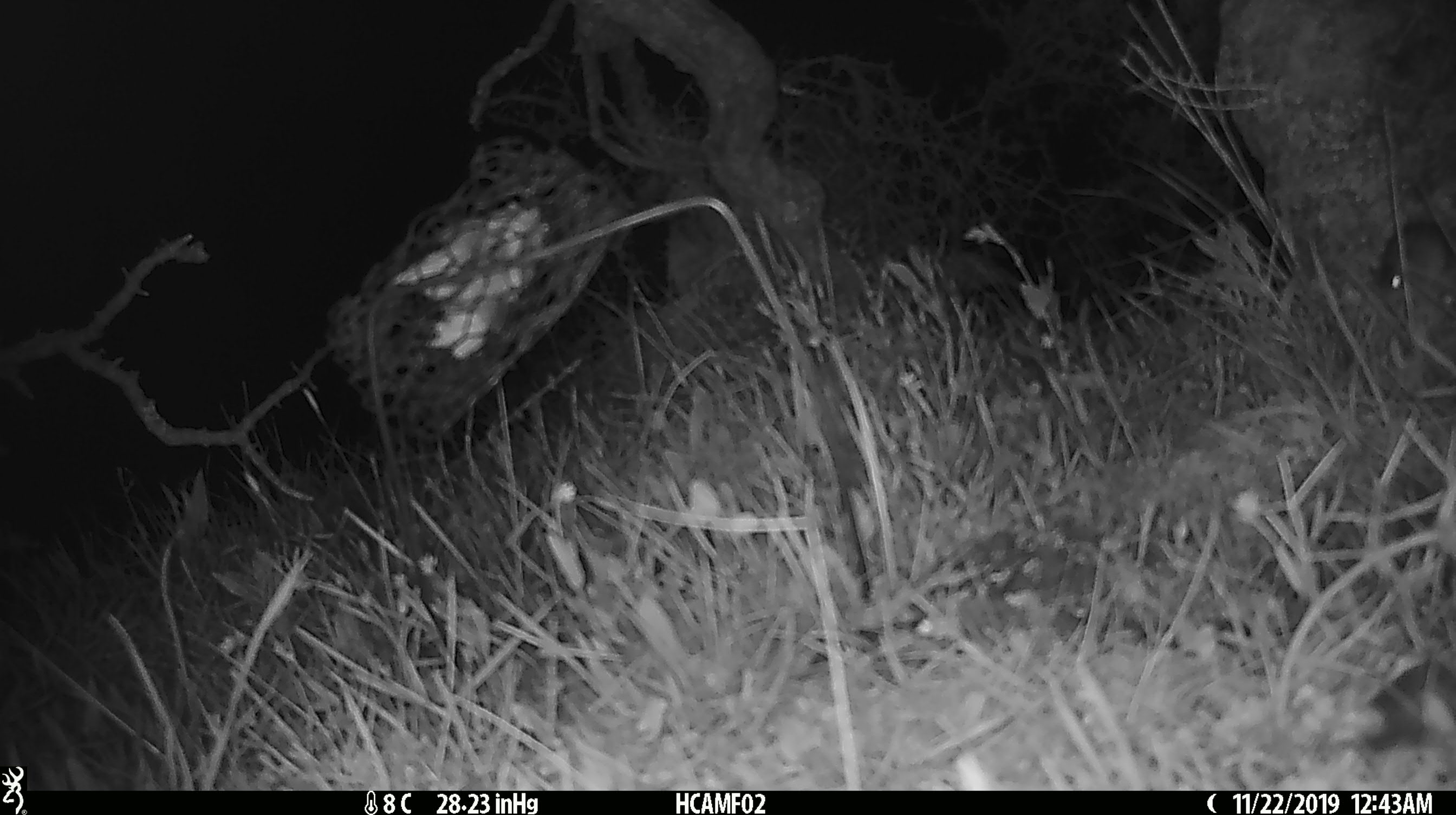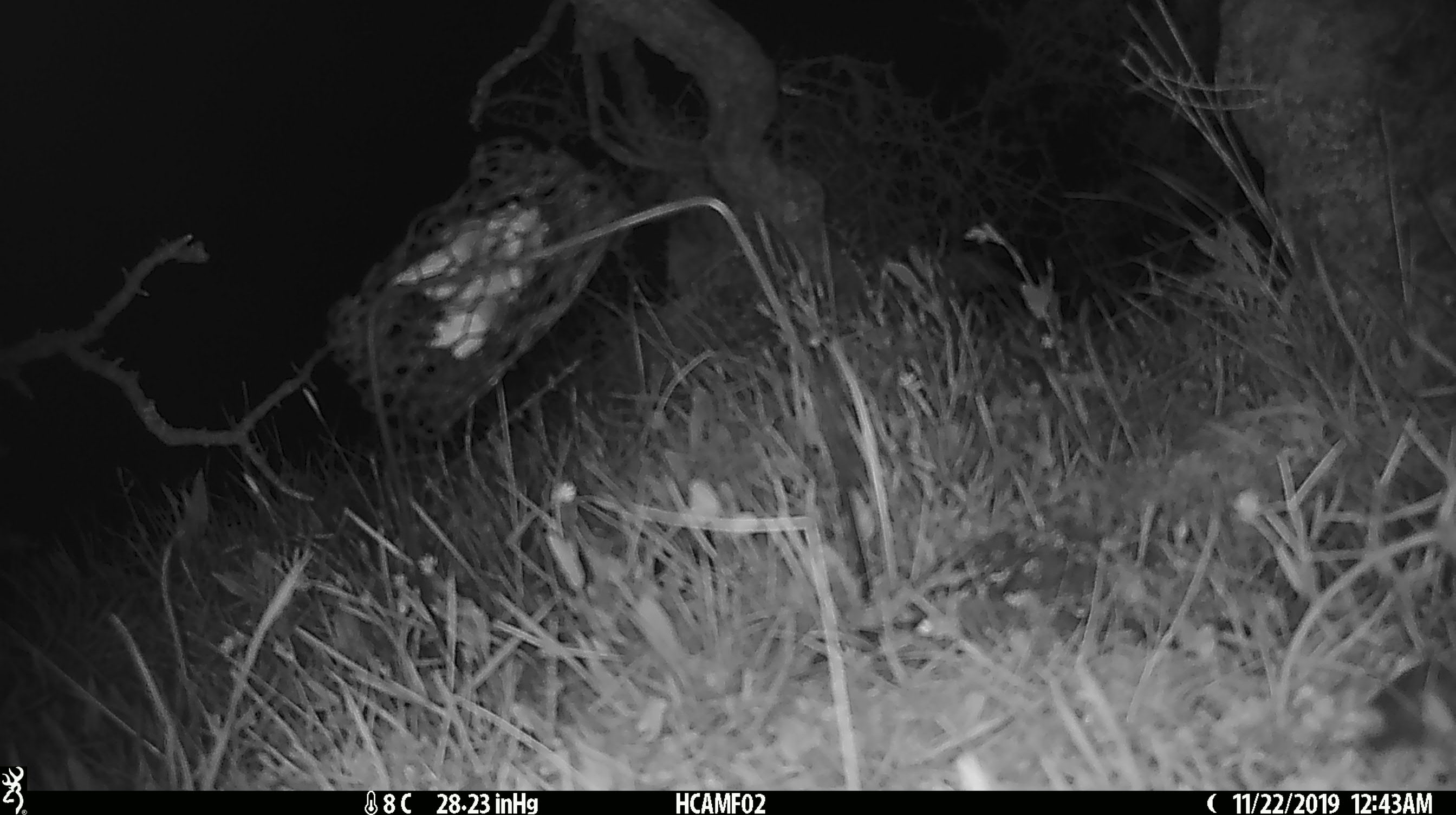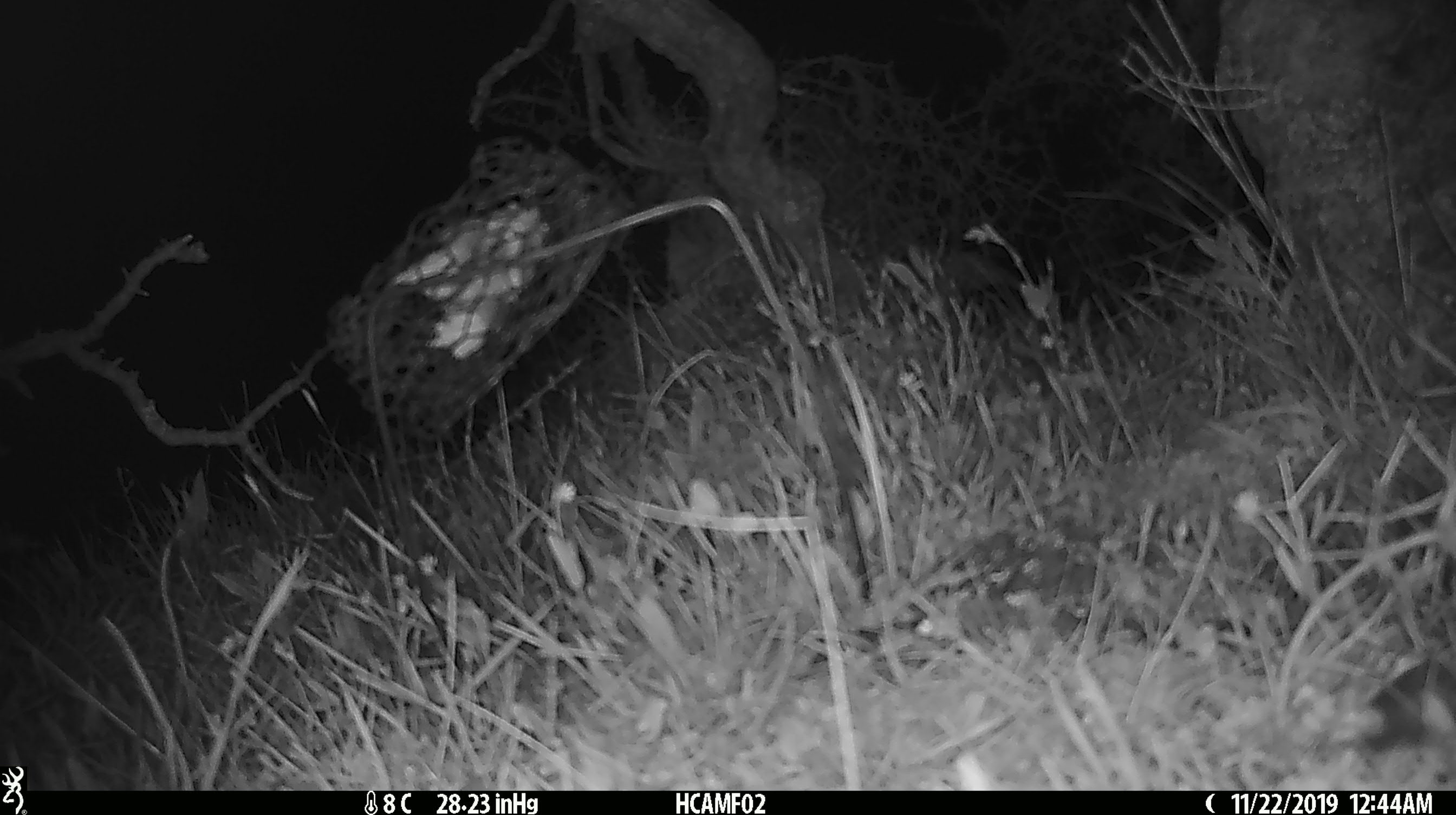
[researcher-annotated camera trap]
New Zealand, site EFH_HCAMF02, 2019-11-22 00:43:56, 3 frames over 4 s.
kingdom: Animalia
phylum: Chordata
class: Mammalia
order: Rodentia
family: Muridae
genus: Mus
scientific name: Mus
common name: mouse